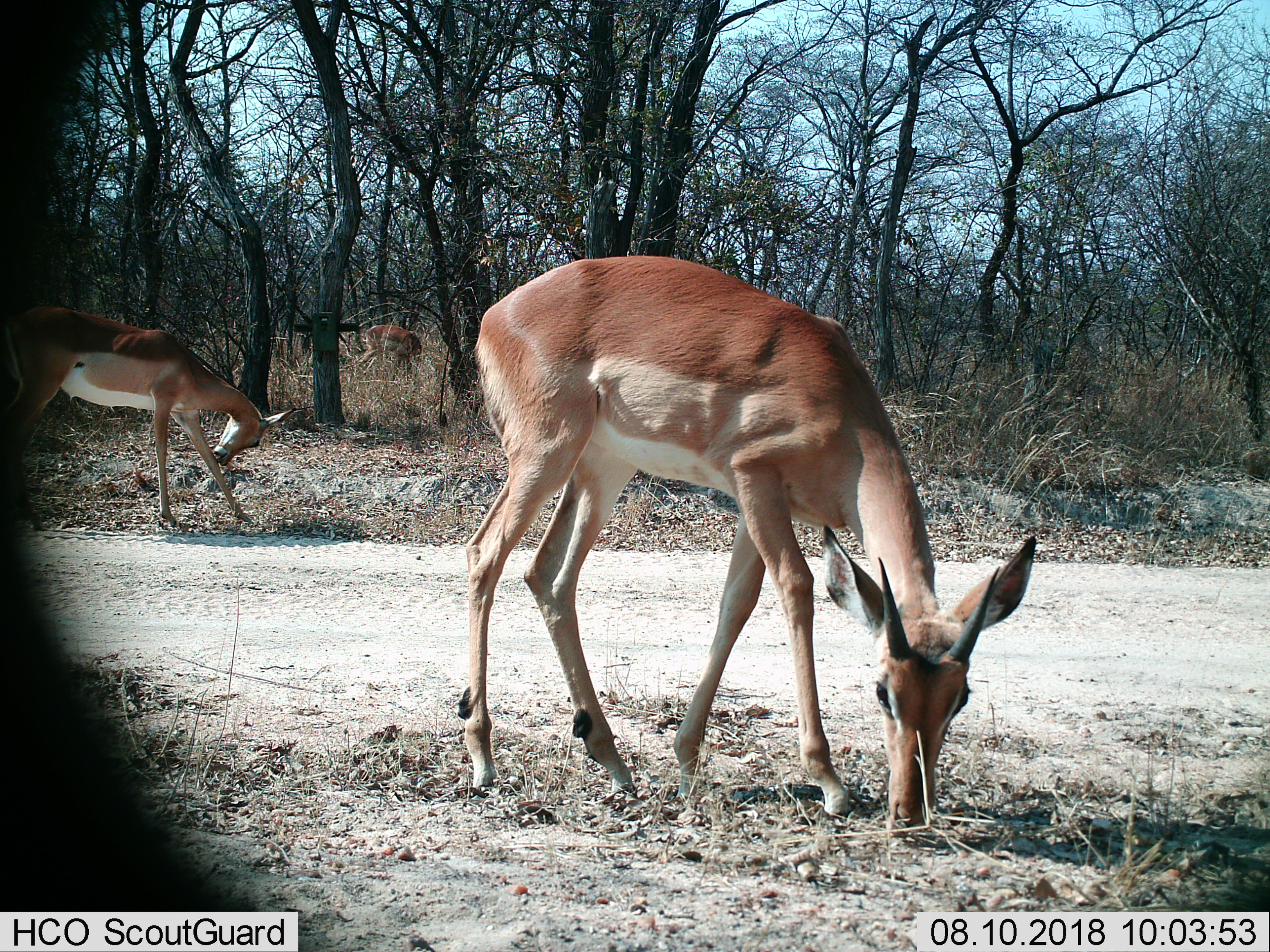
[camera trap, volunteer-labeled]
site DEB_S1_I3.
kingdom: Animalia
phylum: Chordata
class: Mammalia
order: Artiodactyla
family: Bovidae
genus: Aepyceros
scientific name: Aepyceros melampus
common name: impala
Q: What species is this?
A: Impala (Aepyceros melampus).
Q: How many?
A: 3.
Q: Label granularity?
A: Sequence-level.